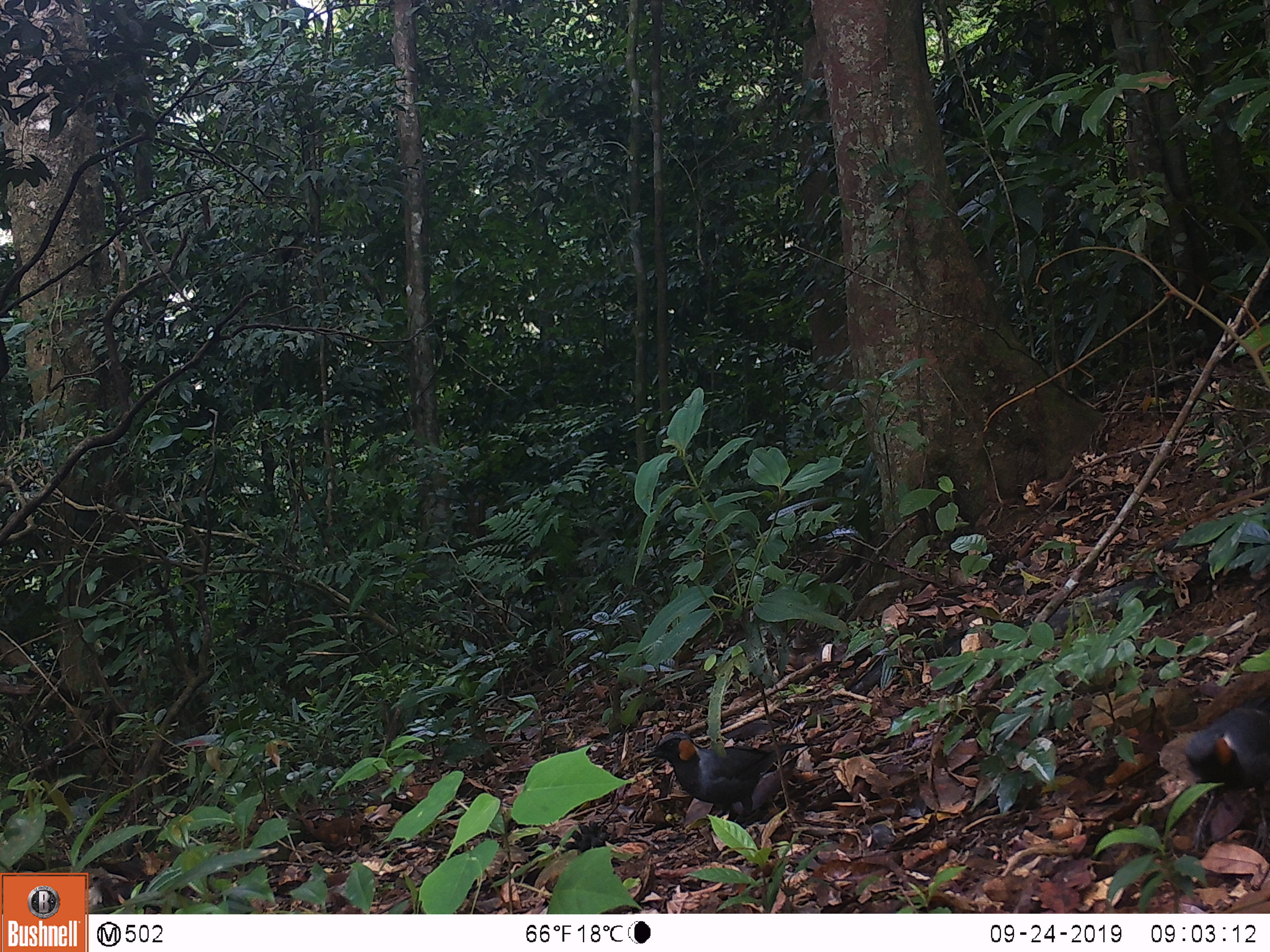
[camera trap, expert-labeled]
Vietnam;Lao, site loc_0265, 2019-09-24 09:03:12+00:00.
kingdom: Animalia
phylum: Chordata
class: Aves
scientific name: Aves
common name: bird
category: unidentified bird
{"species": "unidentified bird (bird) (Aves)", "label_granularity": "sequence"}